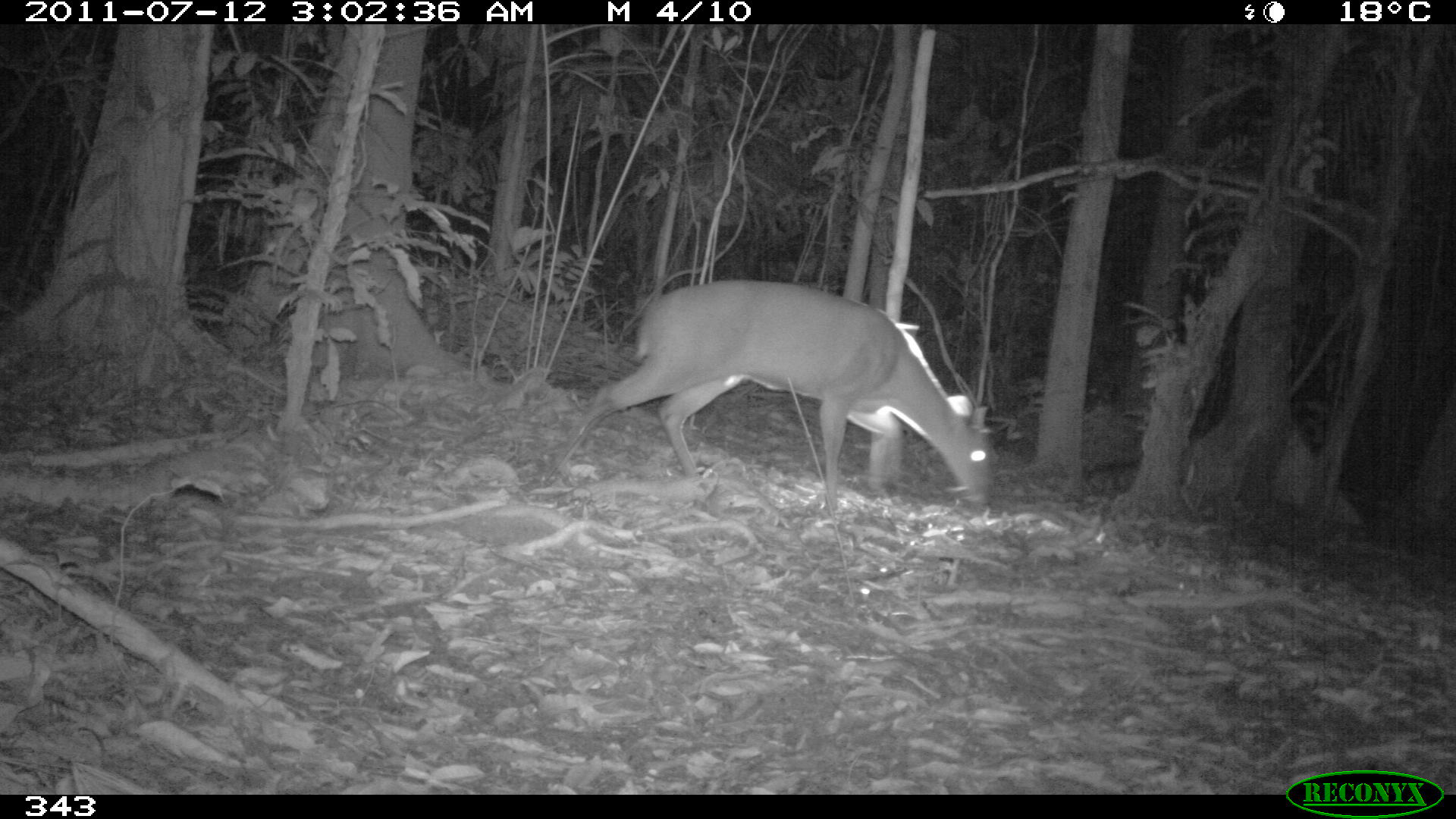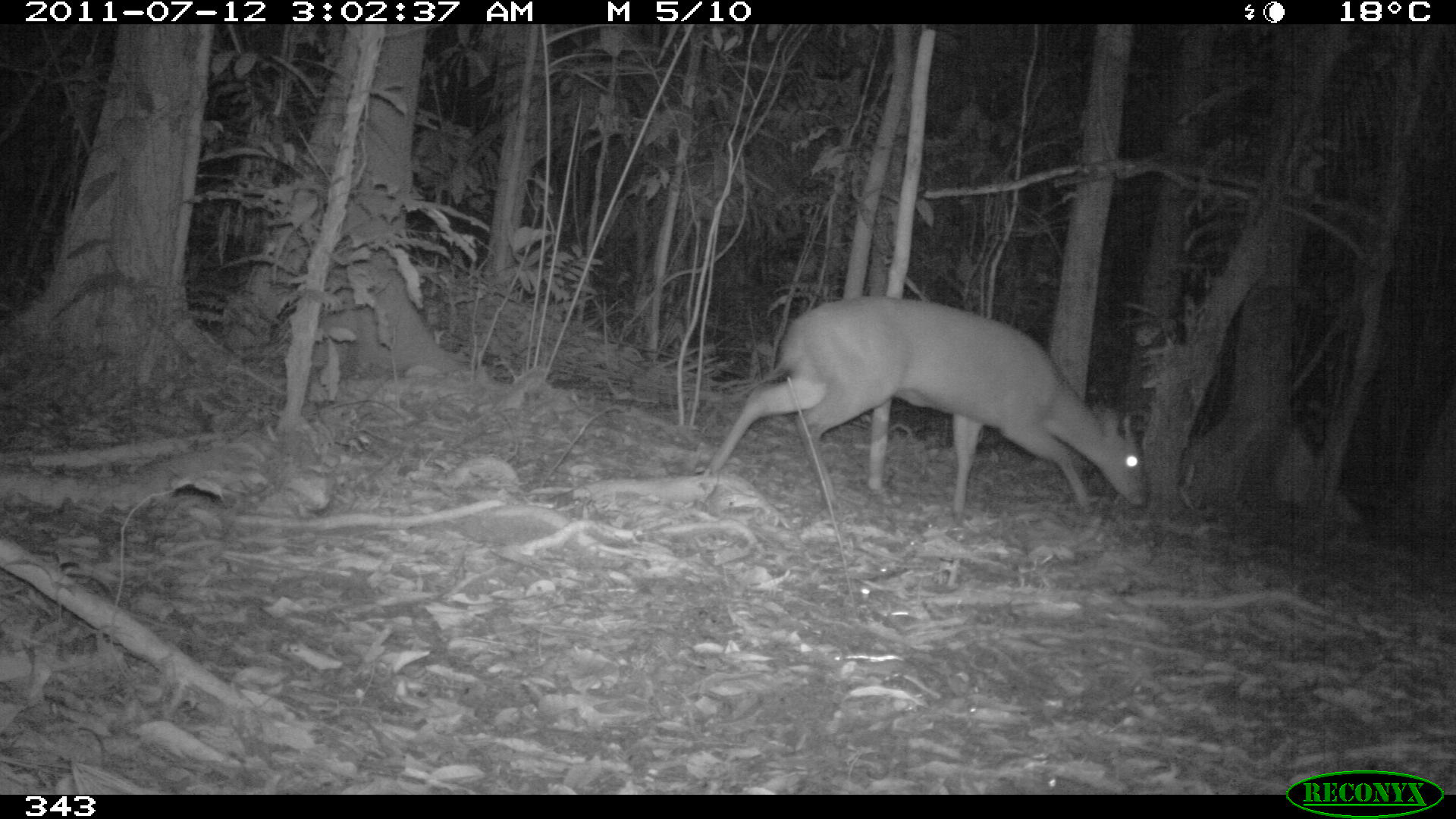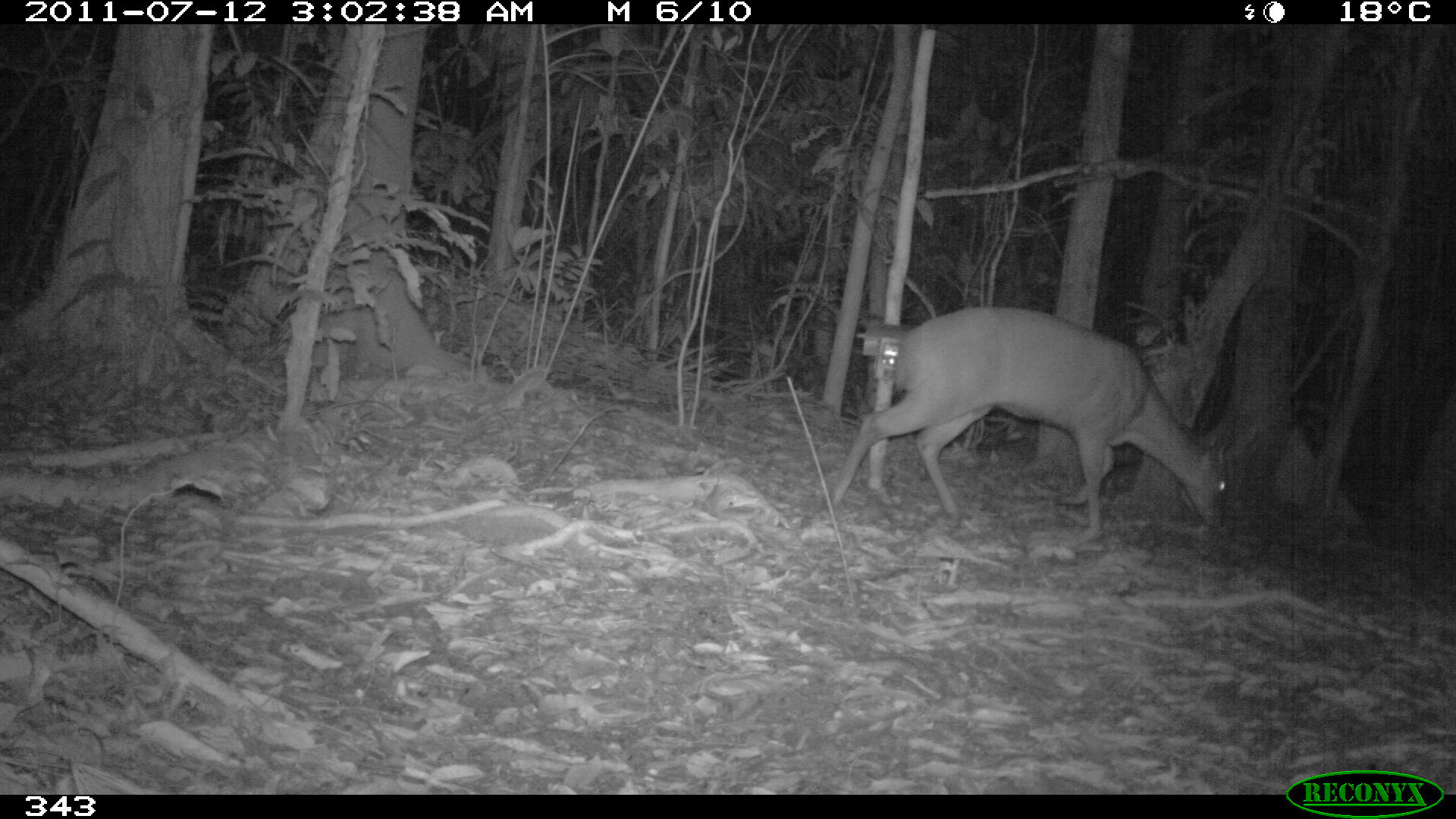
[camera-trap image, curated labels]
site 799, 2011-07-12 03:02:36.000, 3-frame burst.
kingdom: Animalia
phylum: Chordata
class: Mammalia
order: Artiodactyla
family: Cervidae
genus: Mazama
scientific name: Mazama americana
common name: red brocket